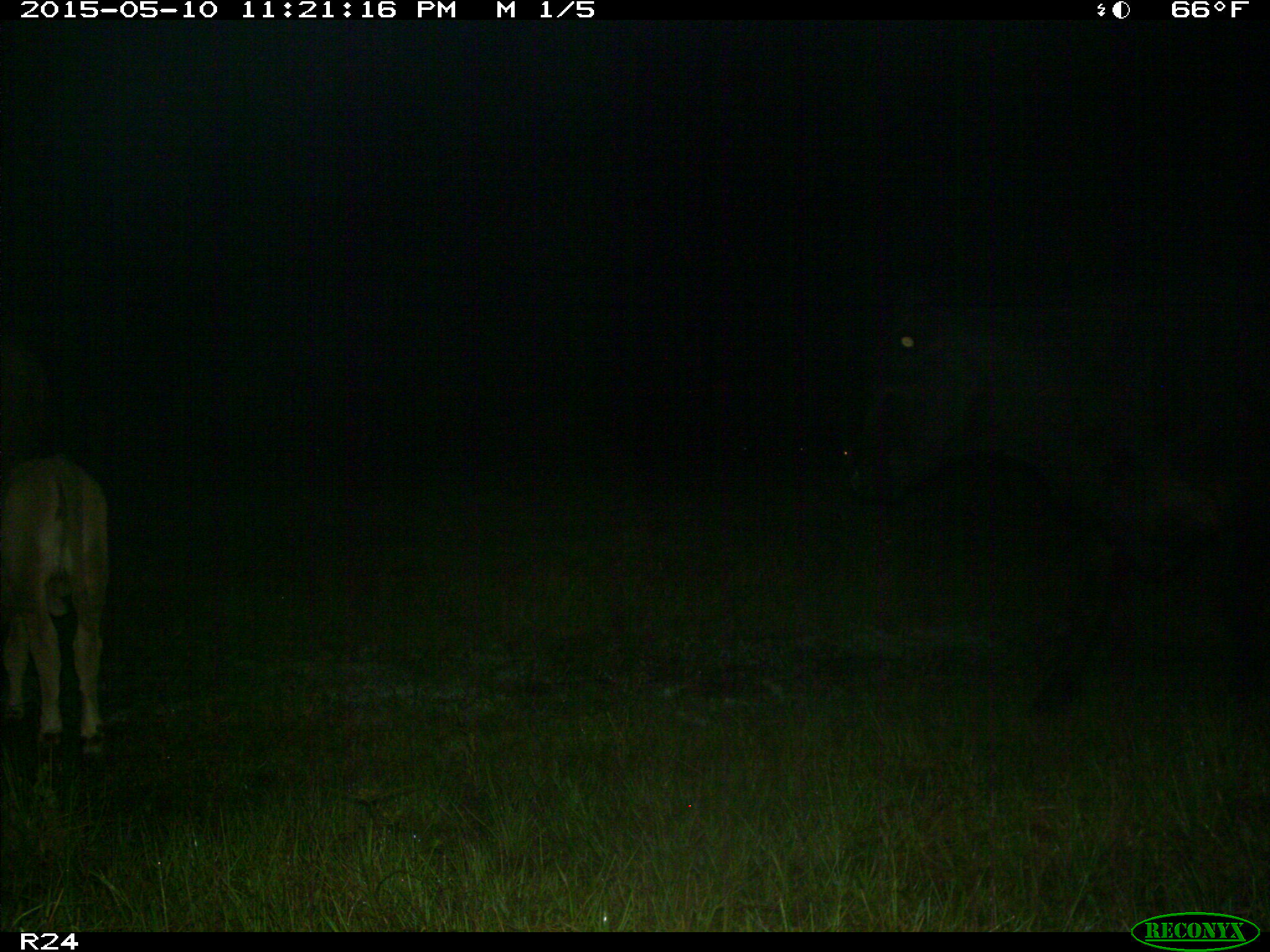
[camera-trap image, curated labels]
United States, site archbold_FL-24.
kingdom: Animalia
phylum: Chordata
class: Mammalia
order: Artiodactyla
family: Bovidae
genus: Bos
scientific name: Bos taurus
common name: domestic cow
Bos taurus (domestic cow).